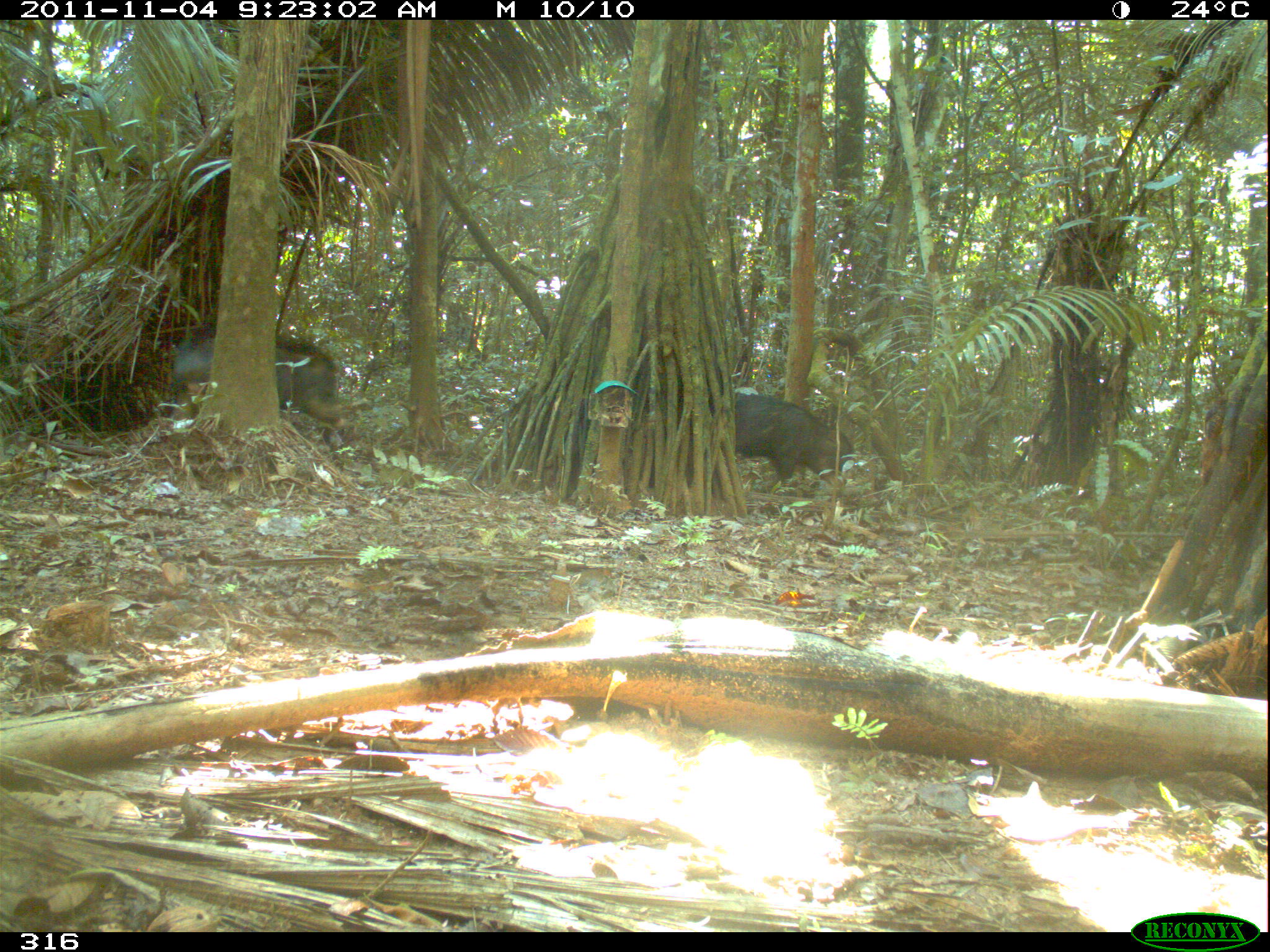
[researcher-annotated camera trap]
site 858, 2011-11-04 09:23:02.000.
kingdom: Animalia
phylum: Chordata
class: Mammalia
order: Artiodactyla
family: Tayassuidae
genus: Tayassu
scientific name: Tayassu pecari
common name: white-lipped peccary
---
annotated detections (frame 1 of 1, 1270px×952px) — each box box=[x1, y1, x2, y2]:
tayassu pecari: box=[168, 330, 353, 448]; box=[734, 391, 852, 485]